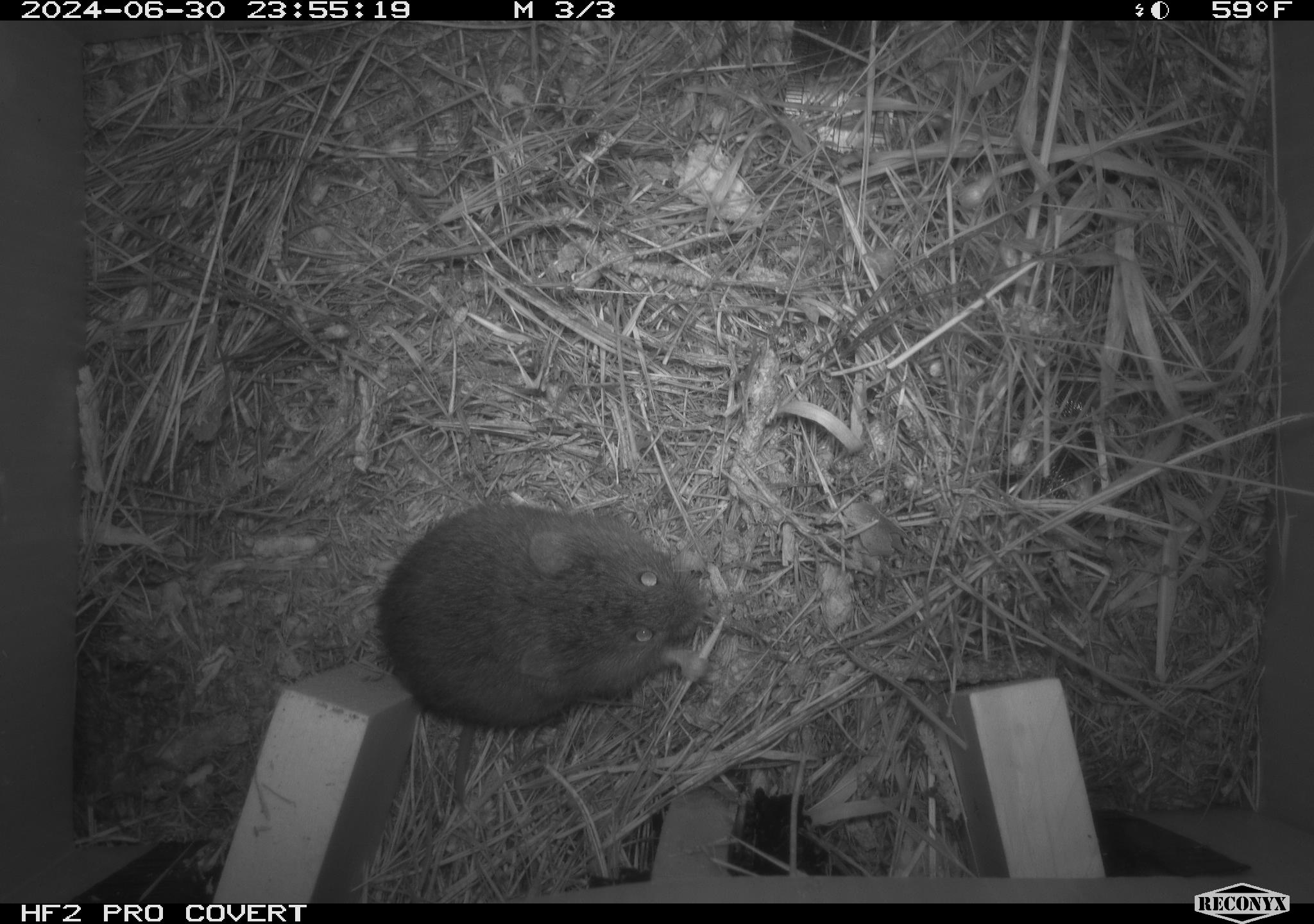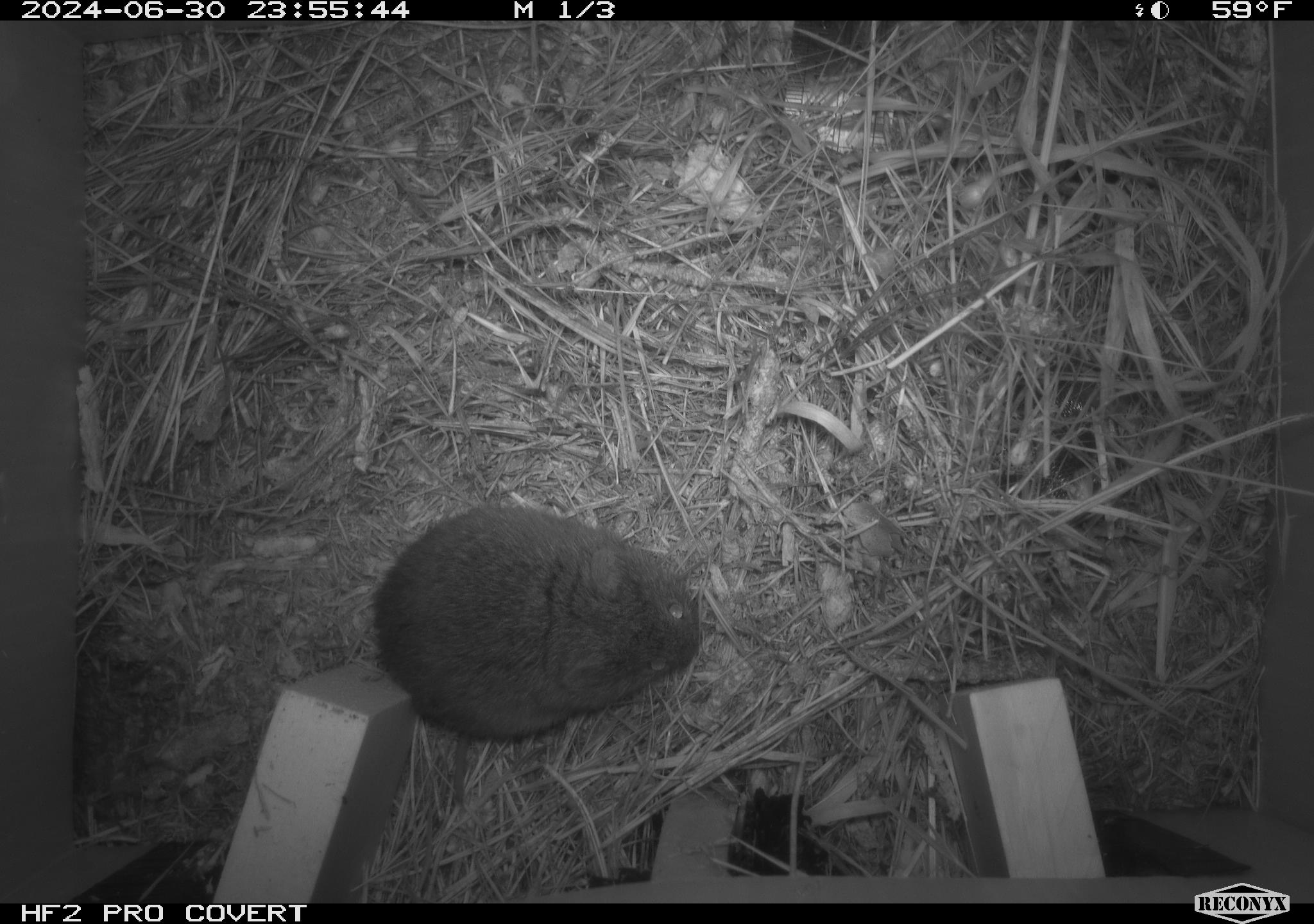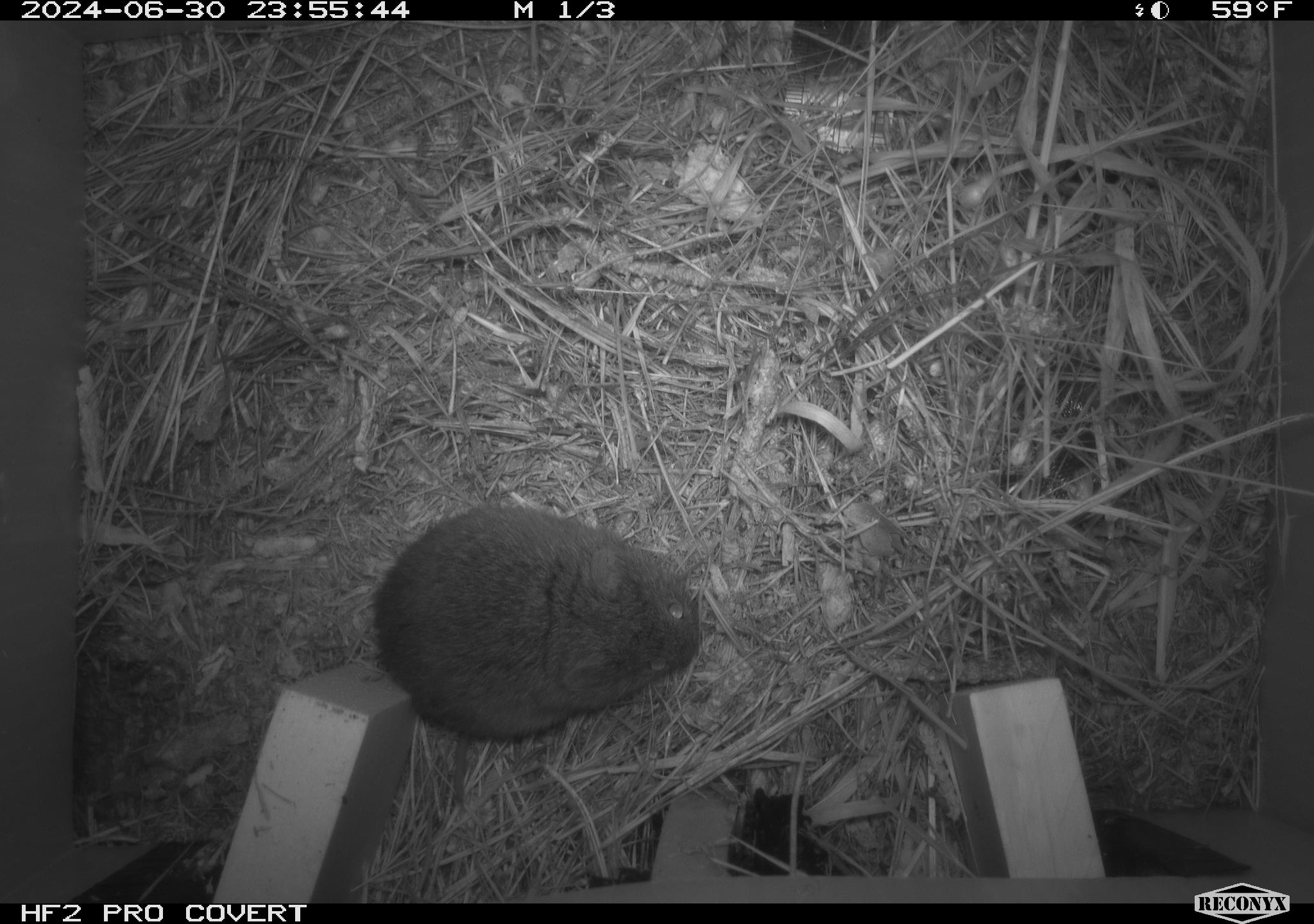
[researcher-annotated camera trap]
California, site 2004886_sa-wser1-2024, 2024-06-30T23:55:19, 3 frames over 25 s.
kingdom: Animalia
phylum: Chordata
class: Mammalia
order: Rodentia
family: Cricetidae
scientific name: Arvicolinae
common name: voles, lemmings, and muskrats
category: arvicolinae subfamily